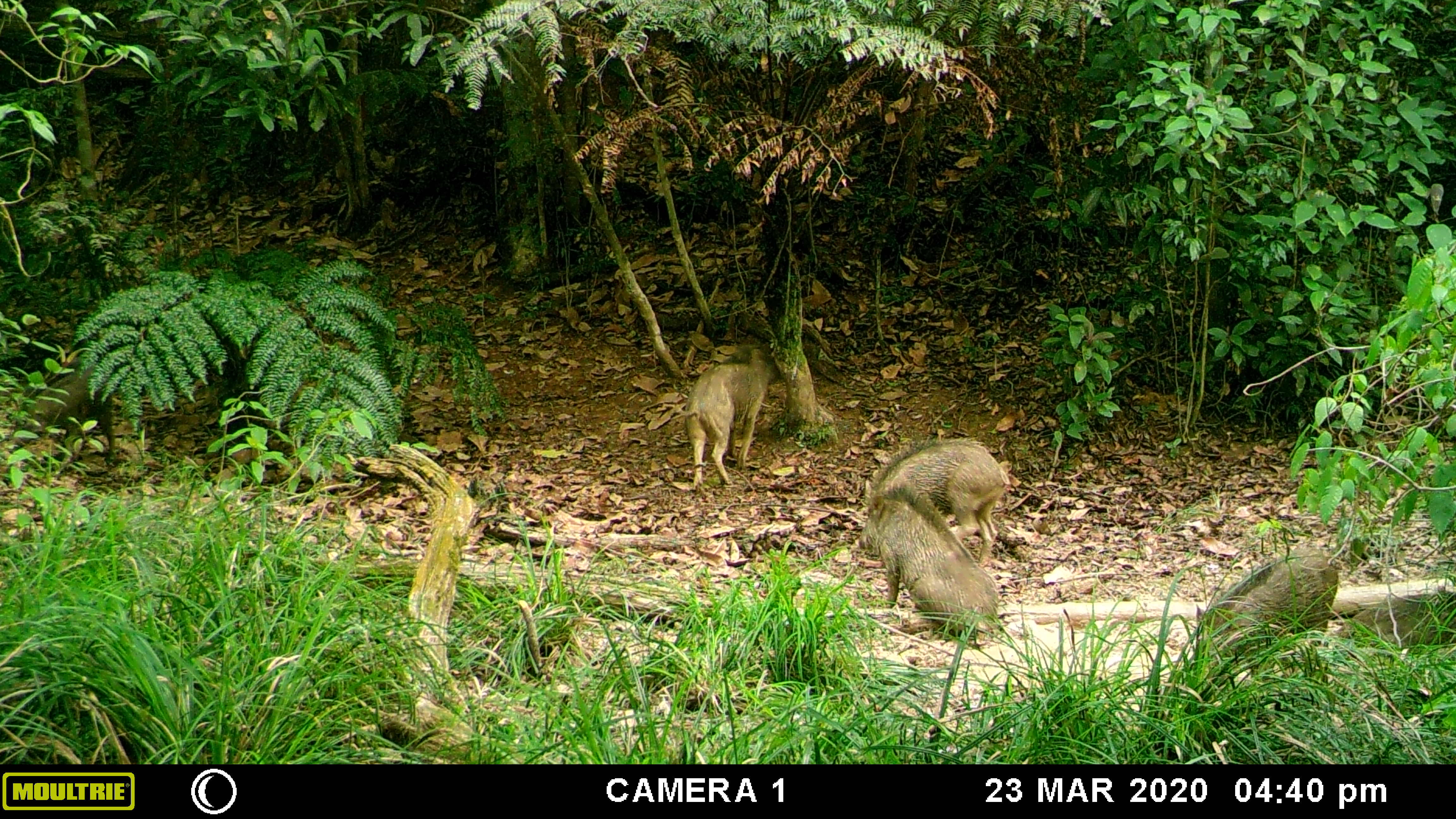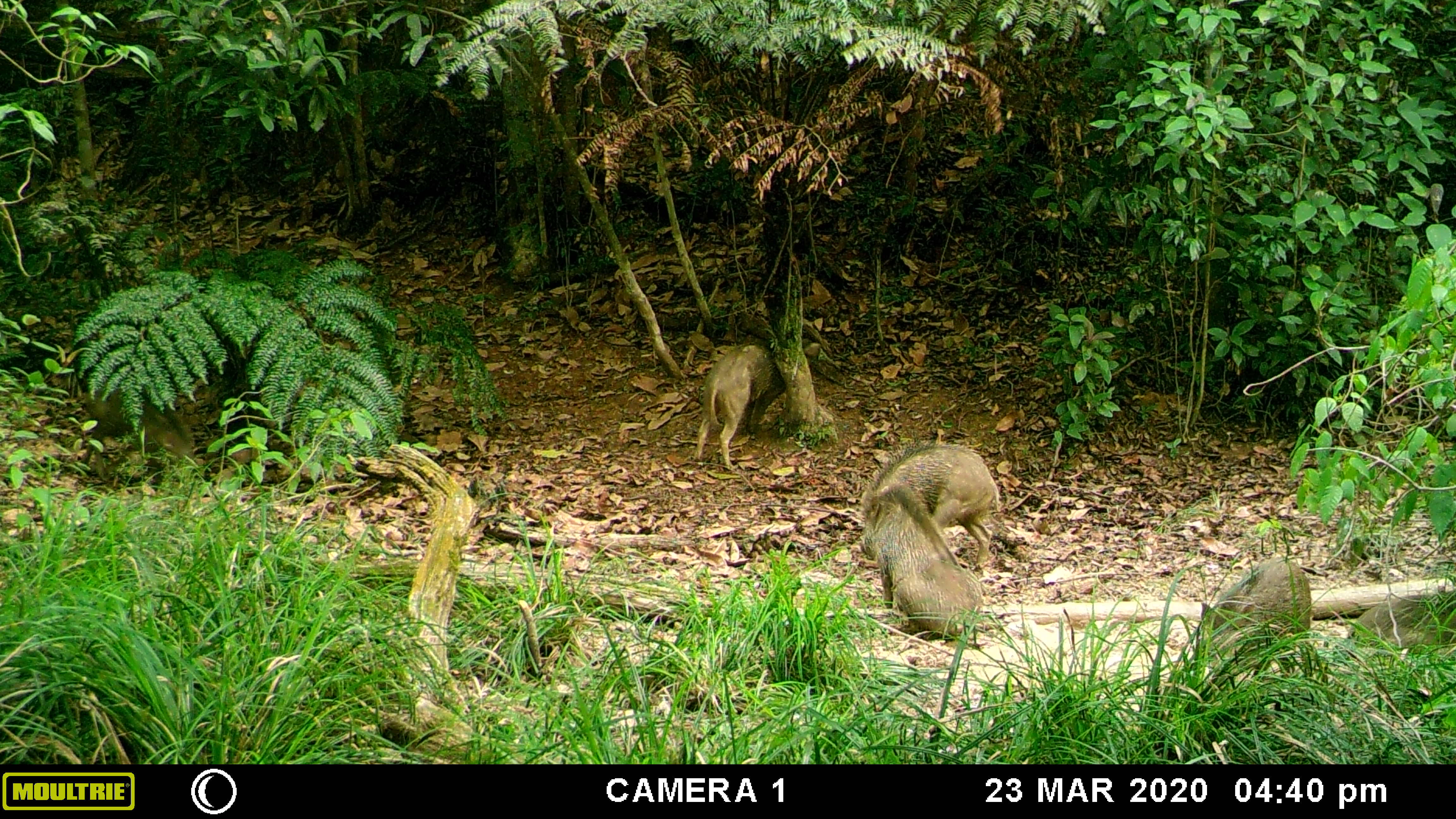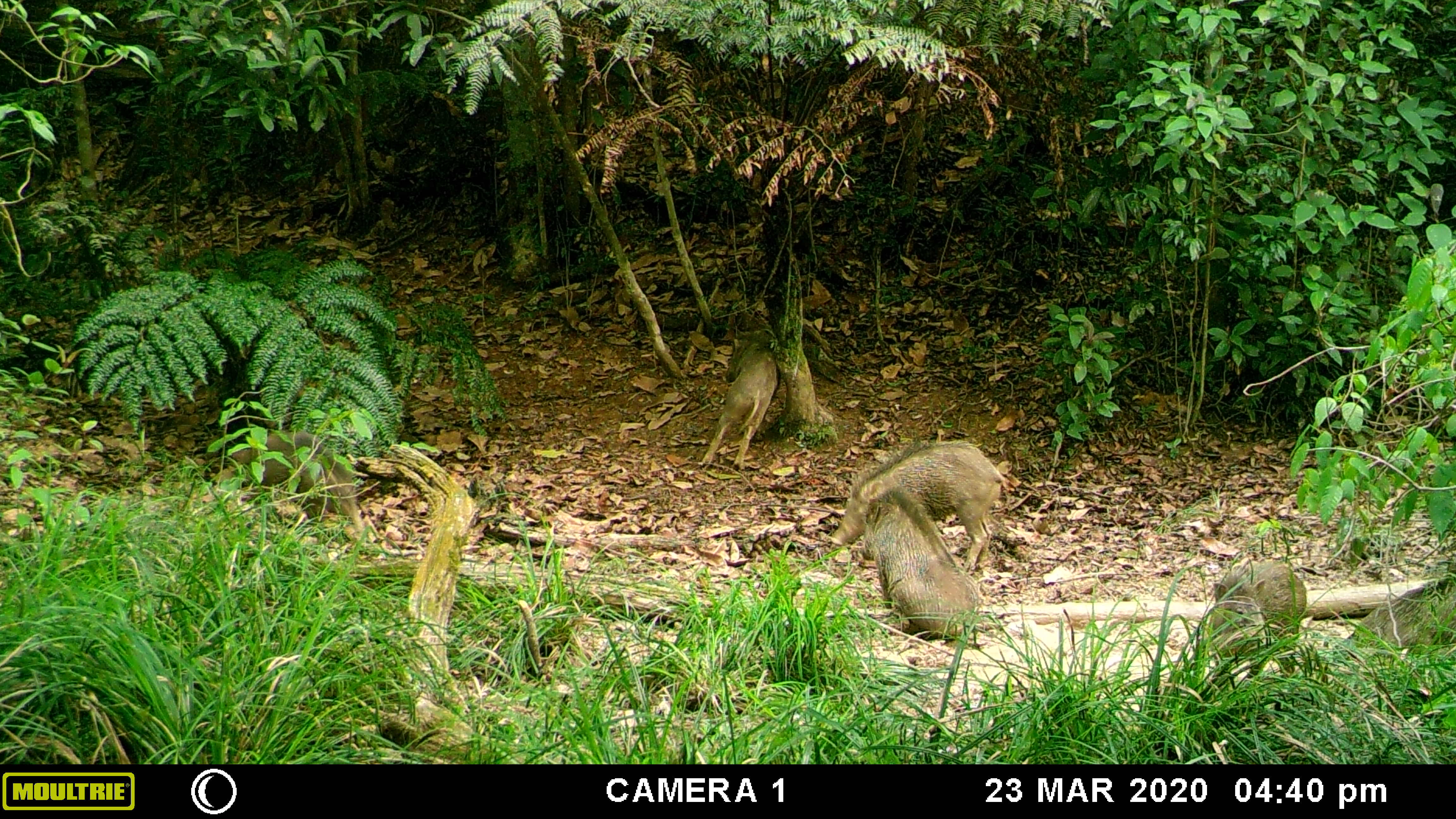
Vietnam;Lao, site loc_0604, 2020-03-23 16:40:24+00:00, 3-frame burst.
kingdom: Animalia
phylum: Chordata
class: Mammalia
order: Artiodactyla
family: Suidae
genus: Sus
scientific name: Sus scrofa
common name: eurasian wild pig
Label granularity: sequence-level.